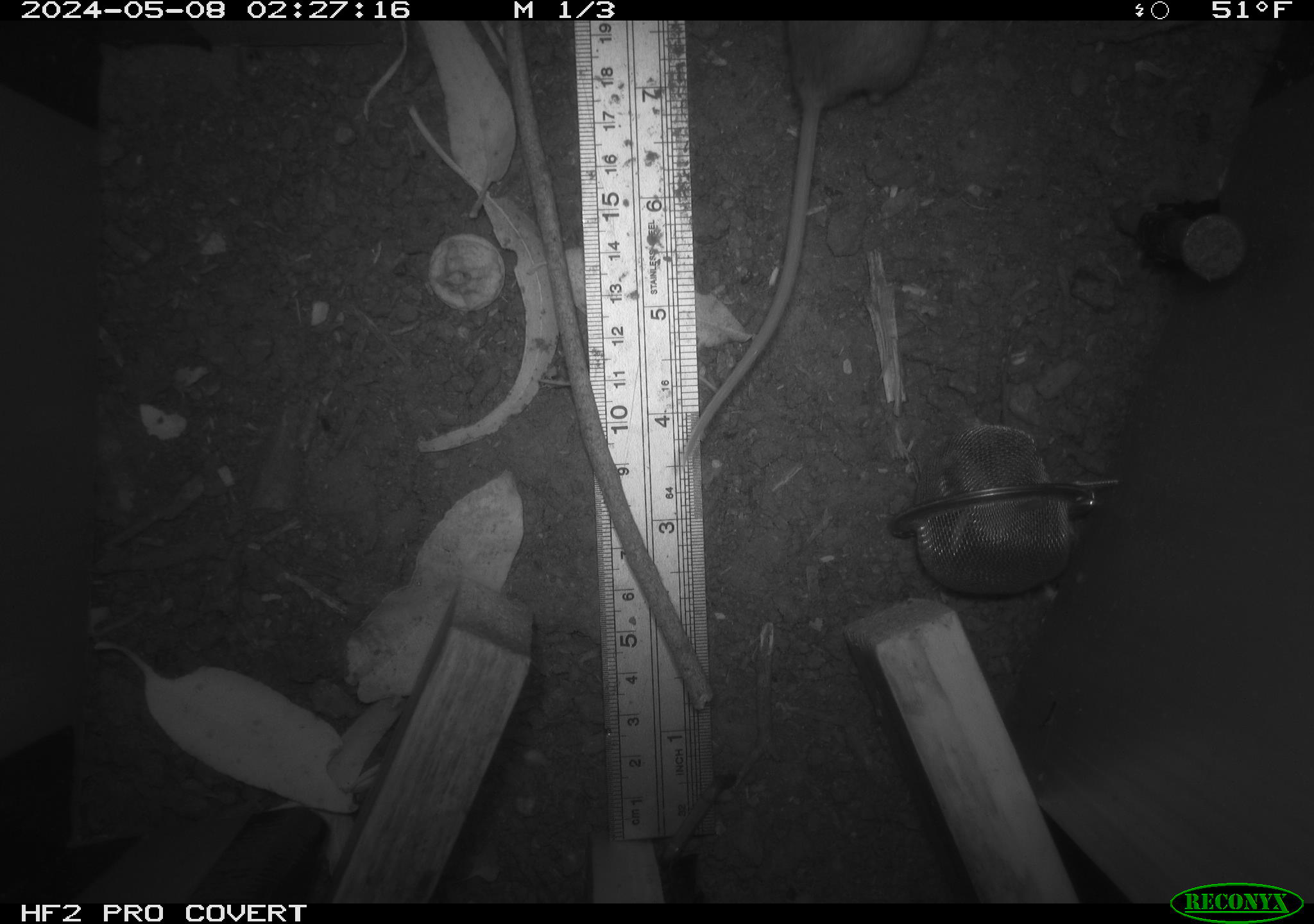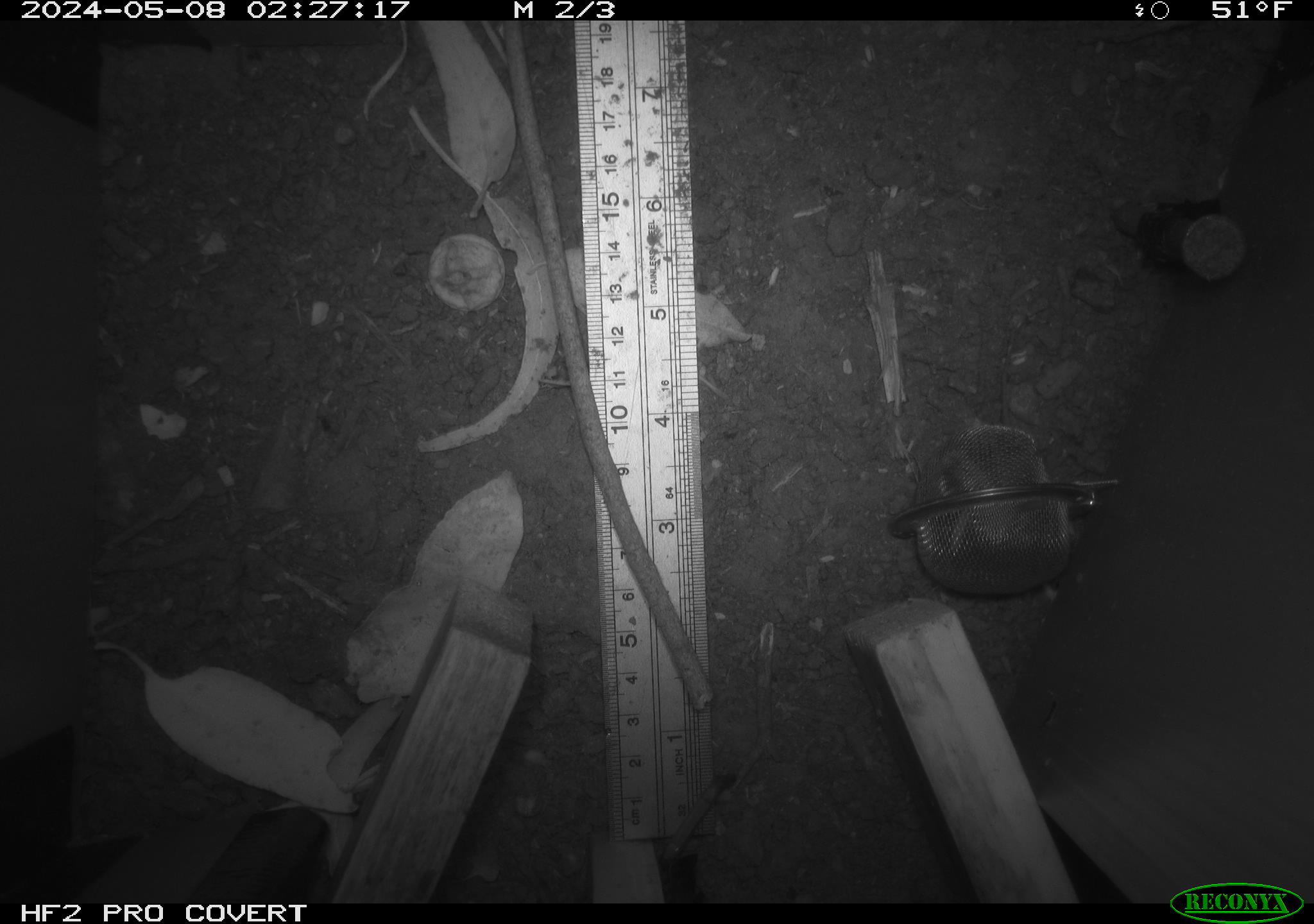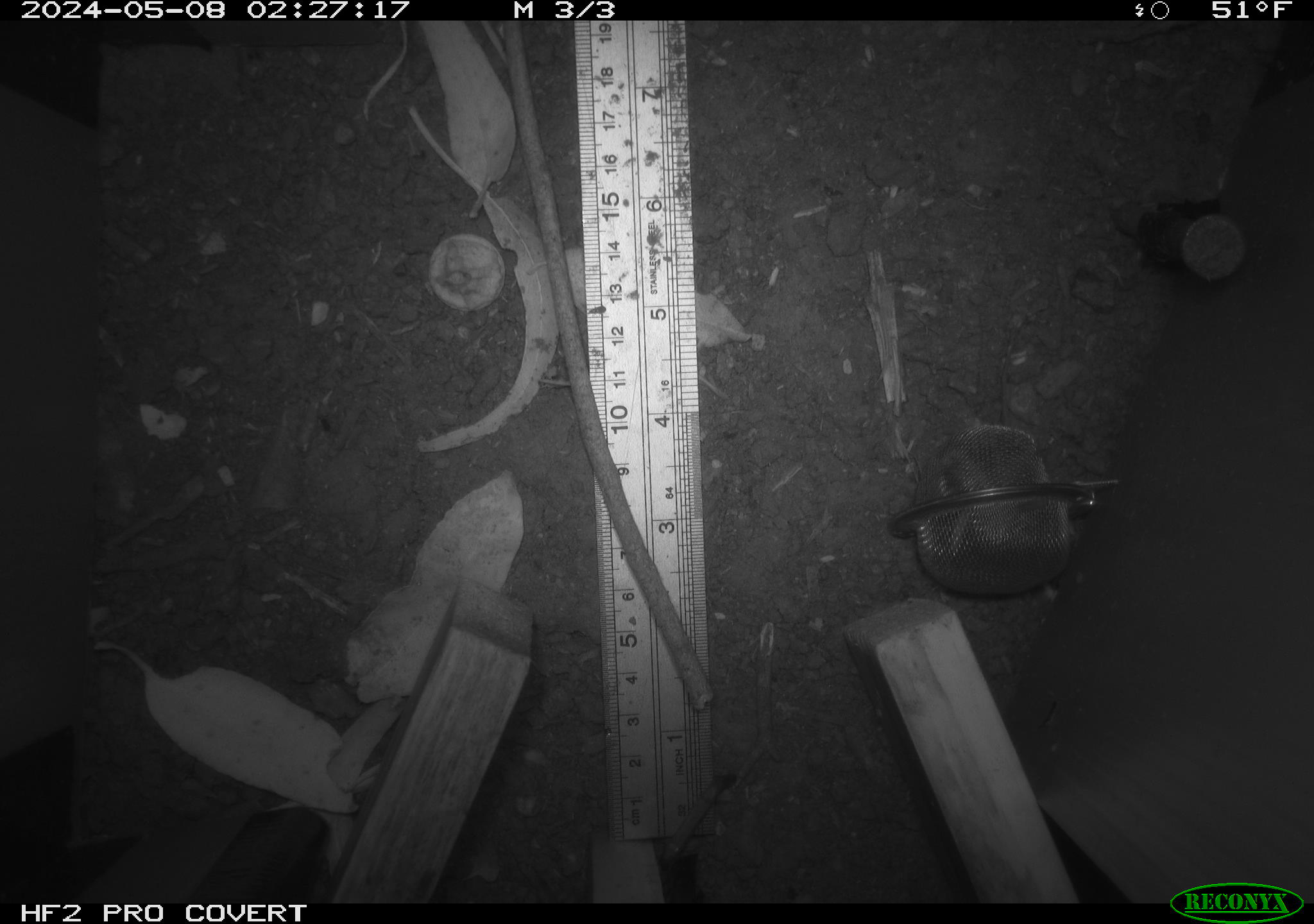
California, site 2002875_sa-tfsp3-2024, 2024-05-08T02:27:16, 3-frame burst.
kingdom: Animalia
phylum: Chordata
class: Mammalia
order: Rodentia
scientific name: Rodentia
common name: mouse species